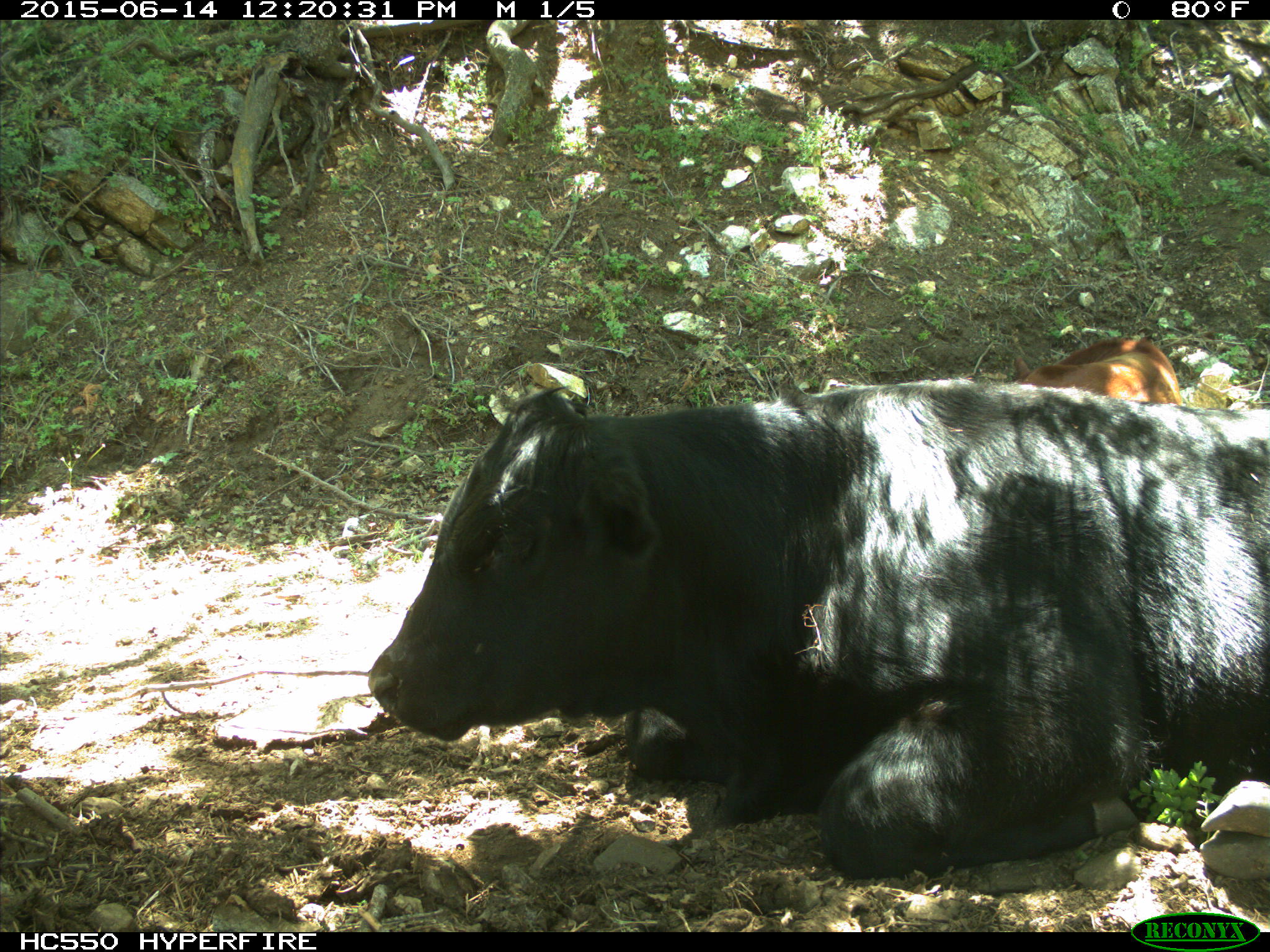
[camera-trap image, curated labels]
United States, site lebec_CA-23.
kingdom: Animalia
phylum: Chordata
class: Mammalia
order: Artiodactyla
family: Bovidae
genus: Bos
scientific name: Bos taurus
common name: domestic cow